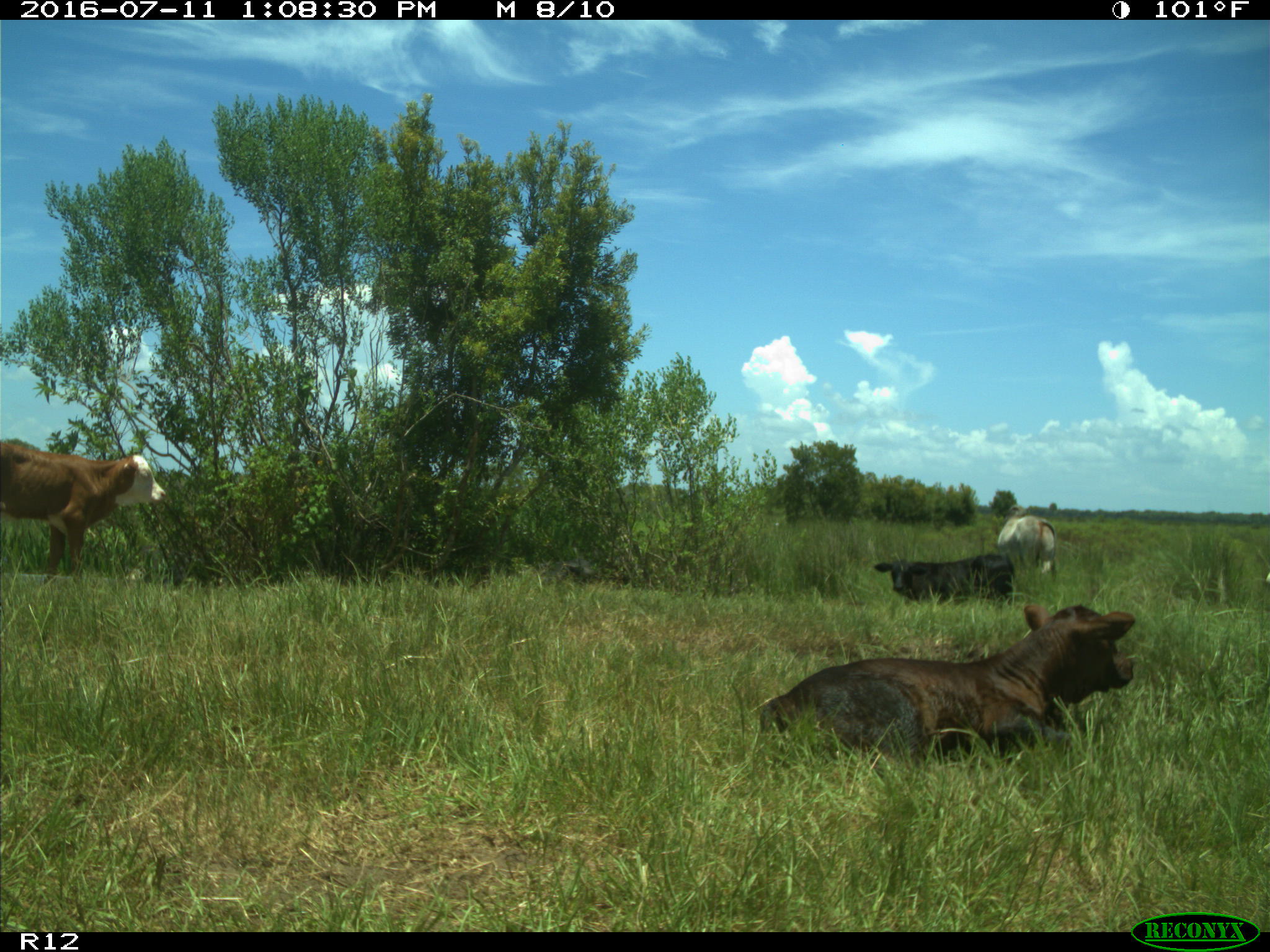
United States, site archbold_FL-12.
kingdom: Animalia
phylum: Chordata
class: Mammalia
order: Artiodactyla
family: Bovidae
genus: Bos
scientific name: Bos taurus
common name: domestic cow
Bos taurus (domestic cow).